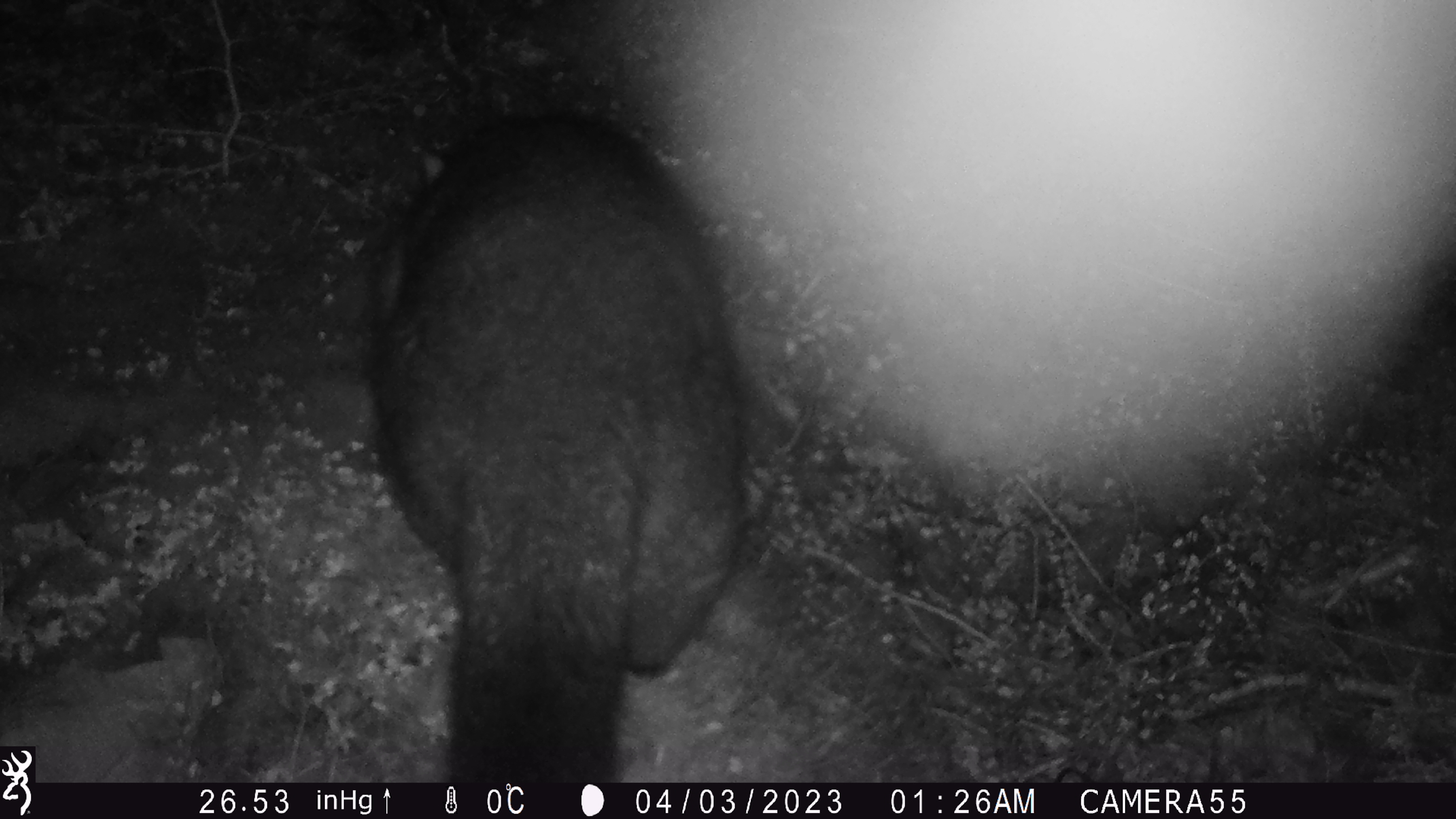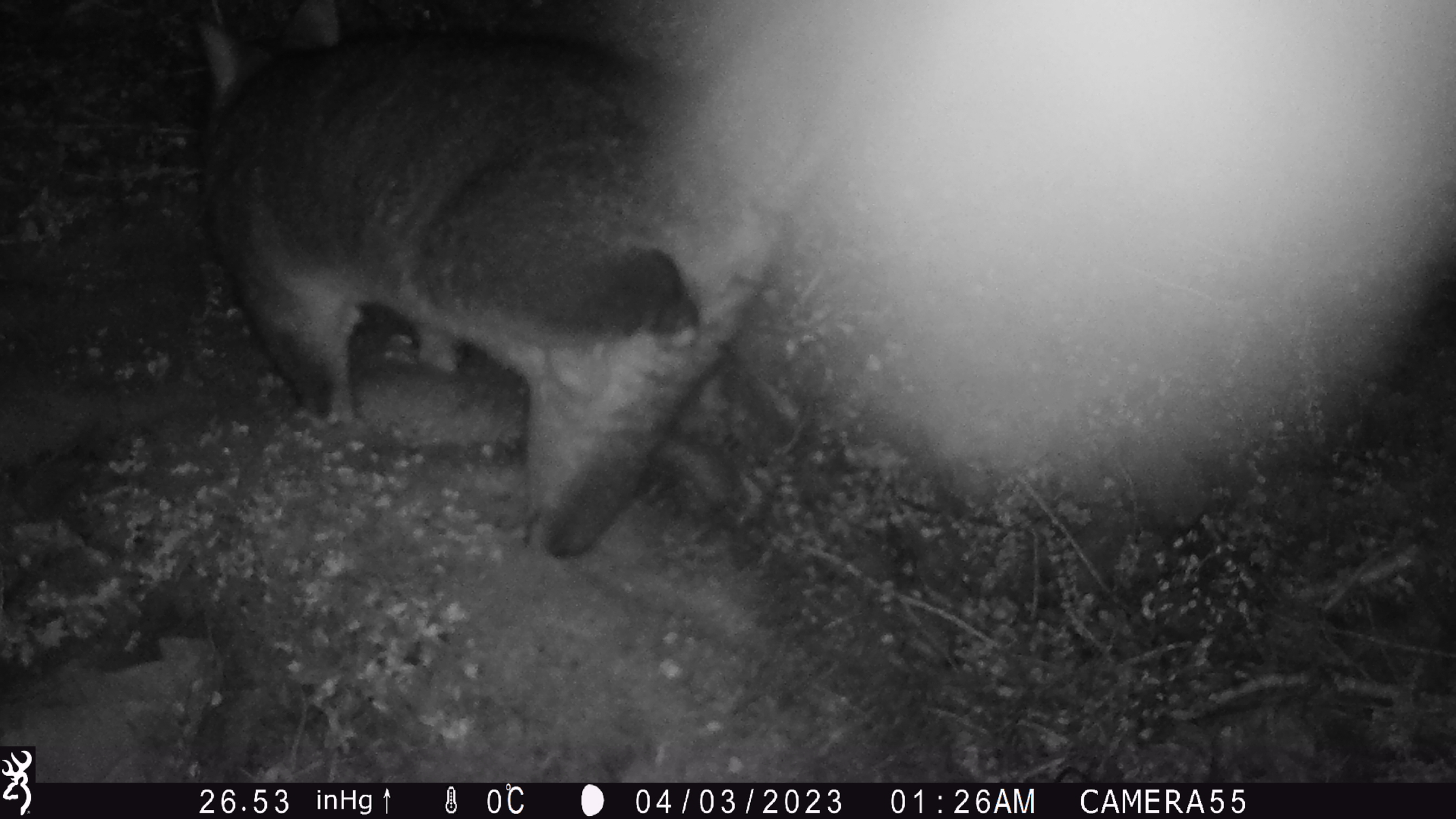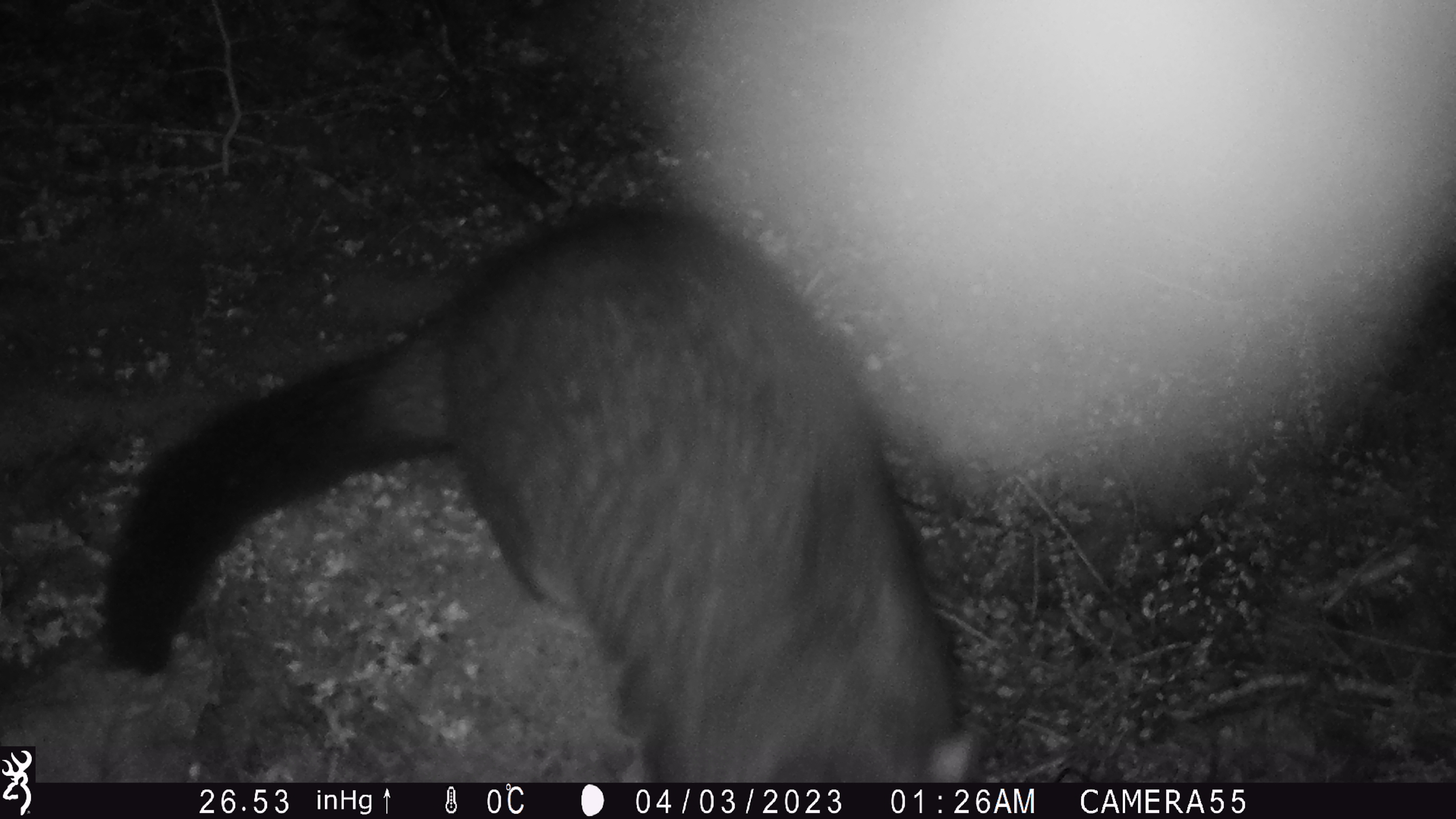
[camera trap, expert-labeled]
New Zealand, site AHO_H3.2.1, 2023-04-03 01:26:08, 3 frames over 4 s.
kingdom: Animalia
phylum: Chordata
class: Mammalia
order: Carnivora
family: Mustelidae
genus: Mustela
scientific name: Mustela erminea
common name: stoat